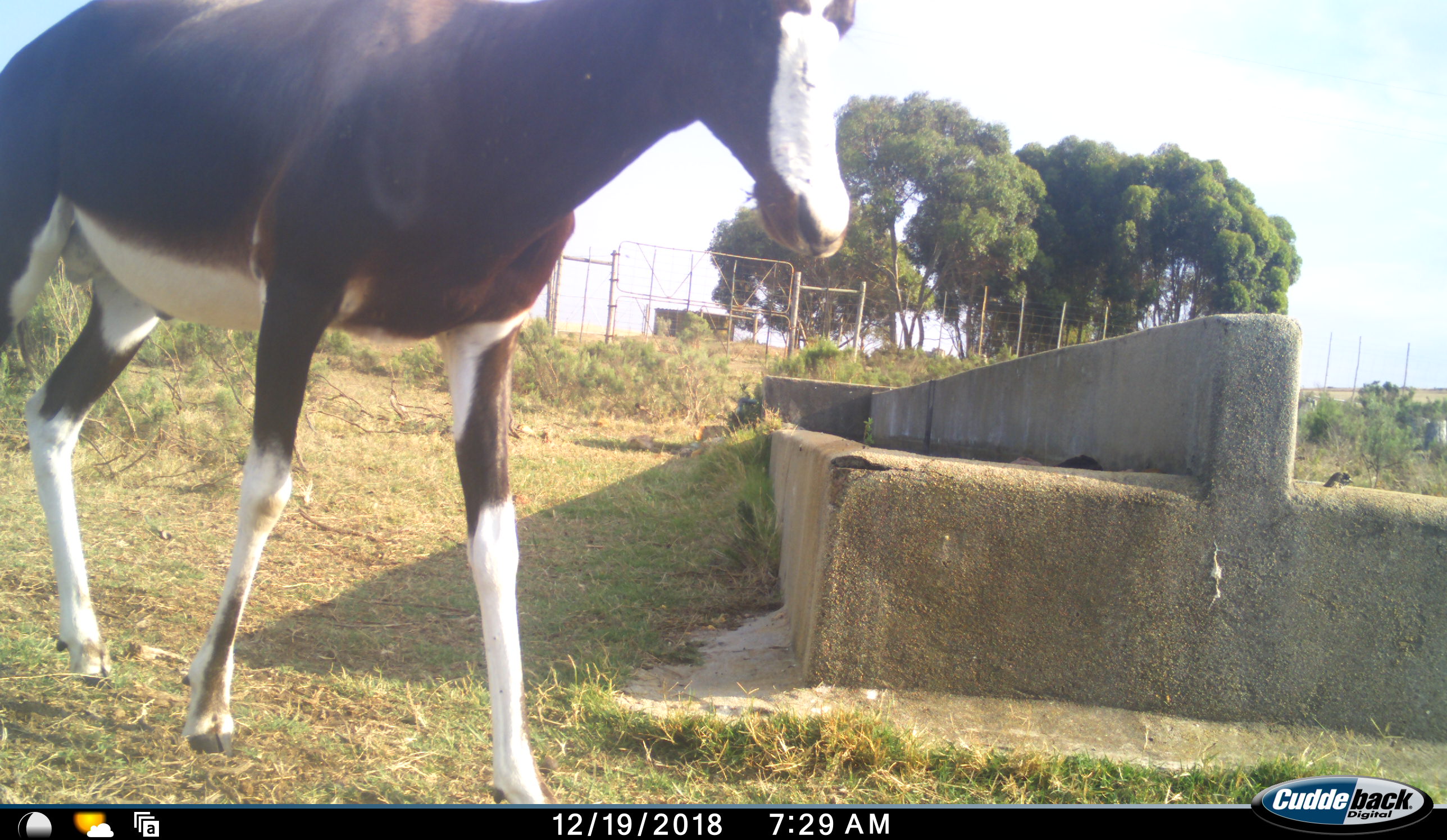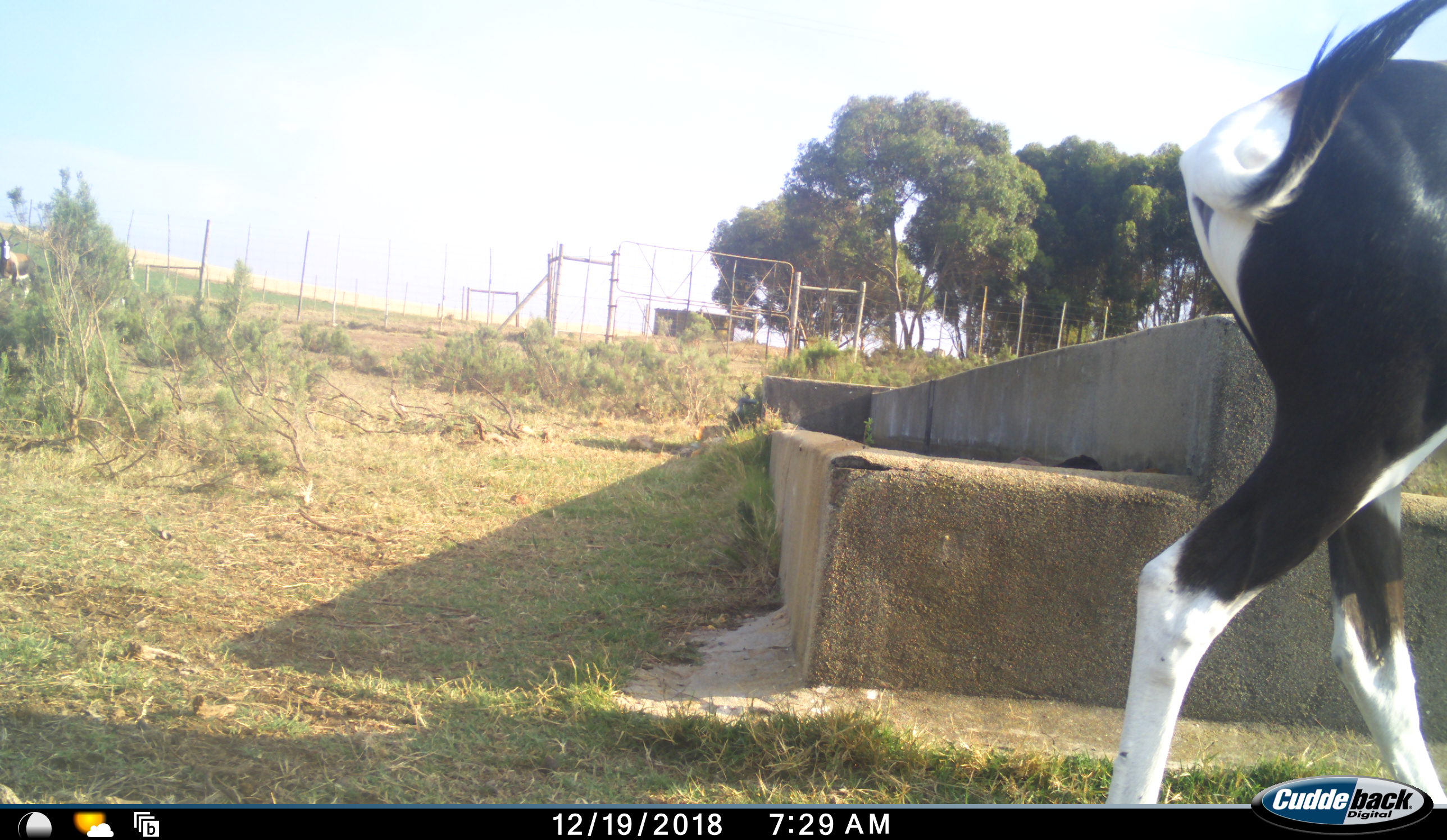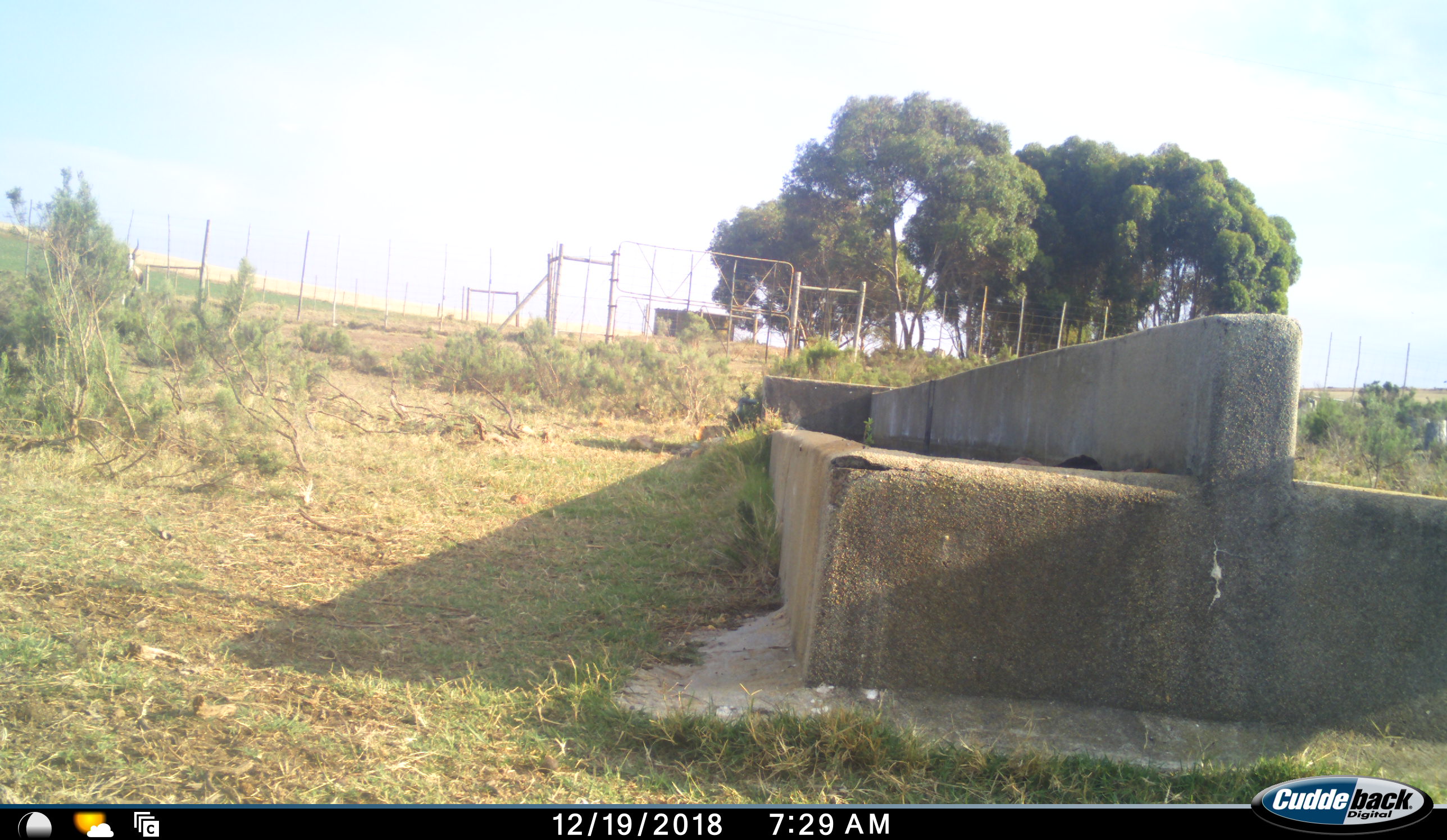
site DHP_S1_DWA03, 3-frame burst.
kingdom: Animalia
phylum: Chordata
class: Mammalia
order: Artiodactyla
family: Bovidae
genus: Damaliscus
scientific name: Damaliscus pygargus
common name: bontebok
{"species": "bontebok (Damaliscus pygargus)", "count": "1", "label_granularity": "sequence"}